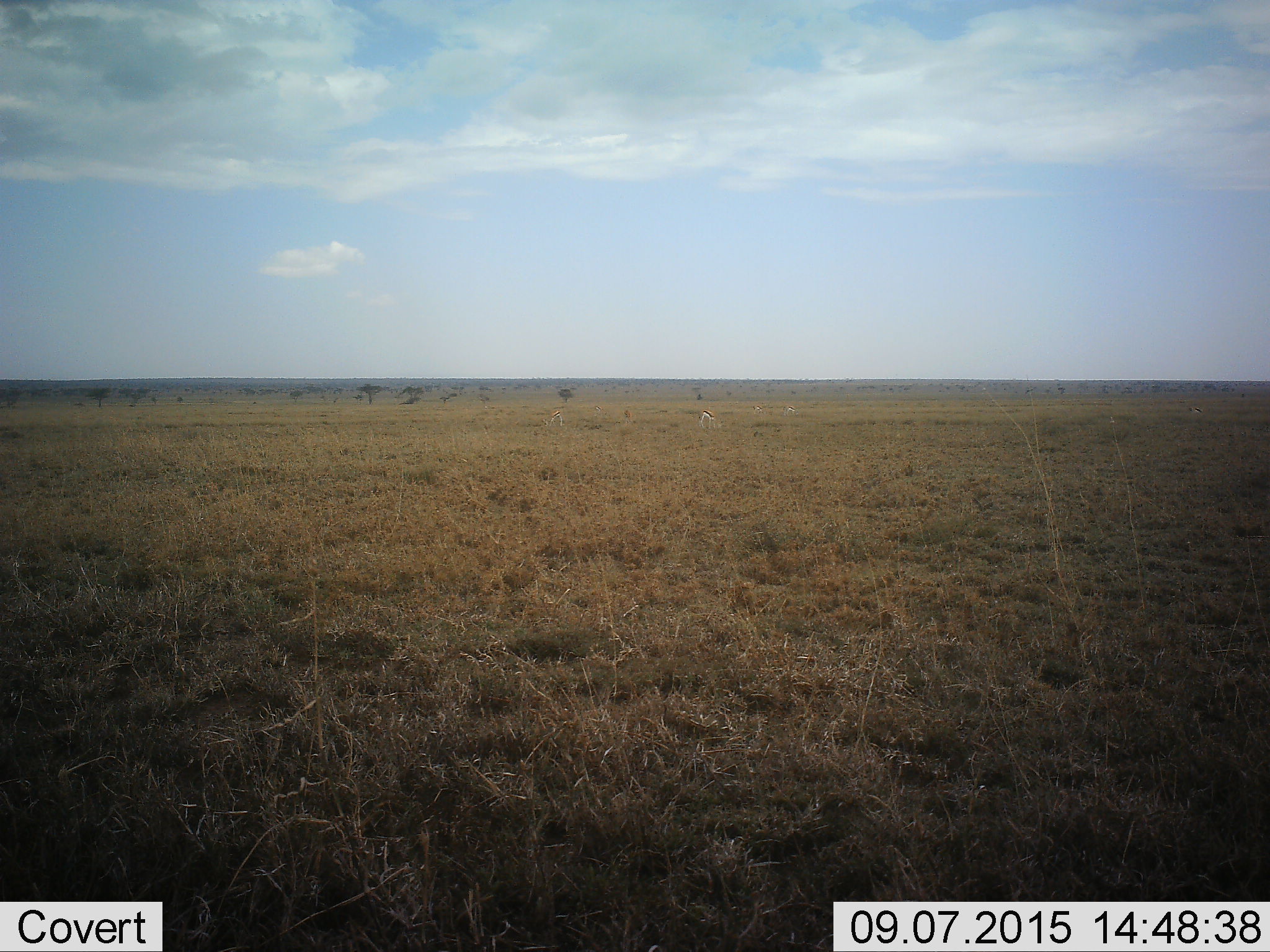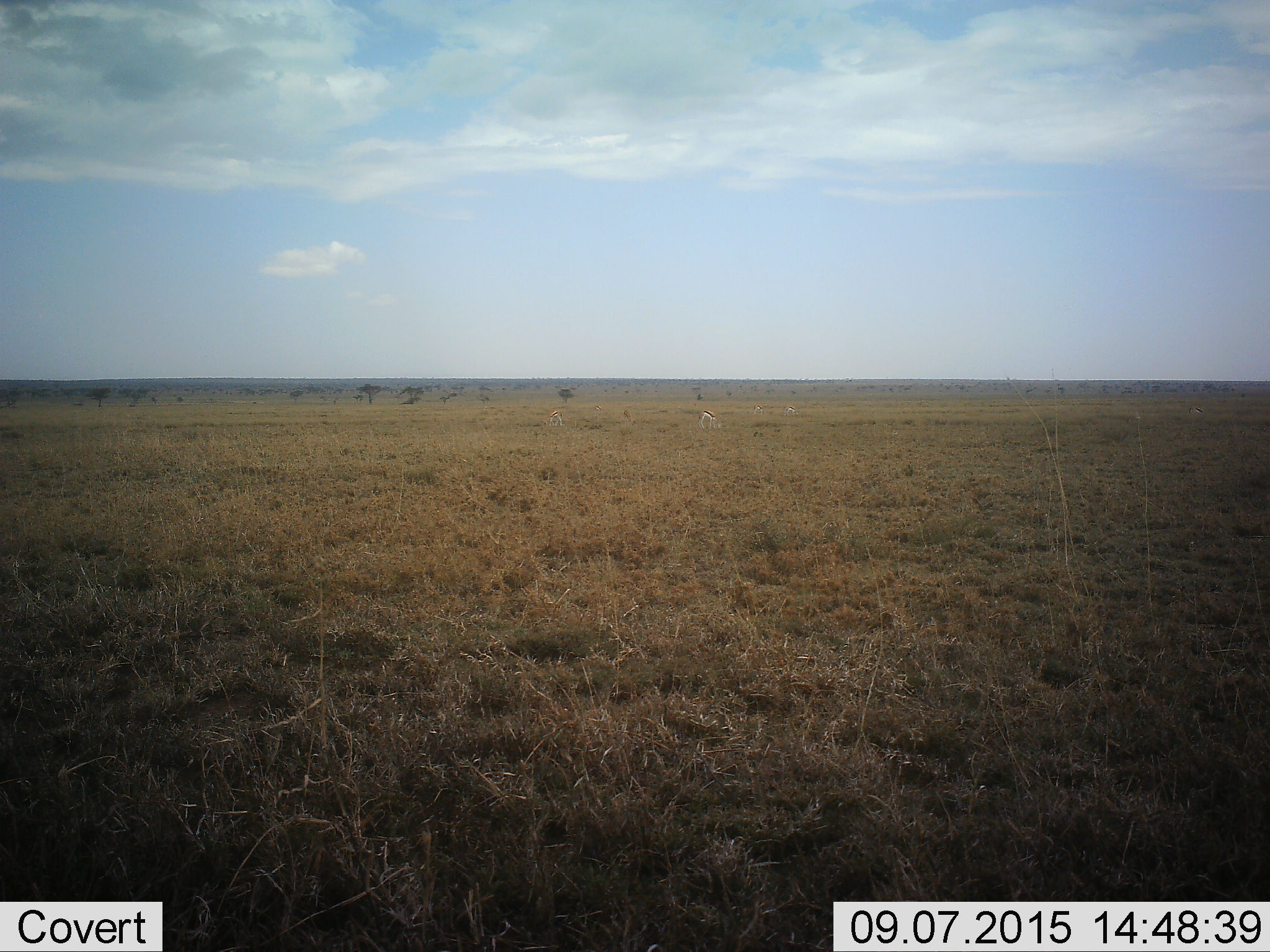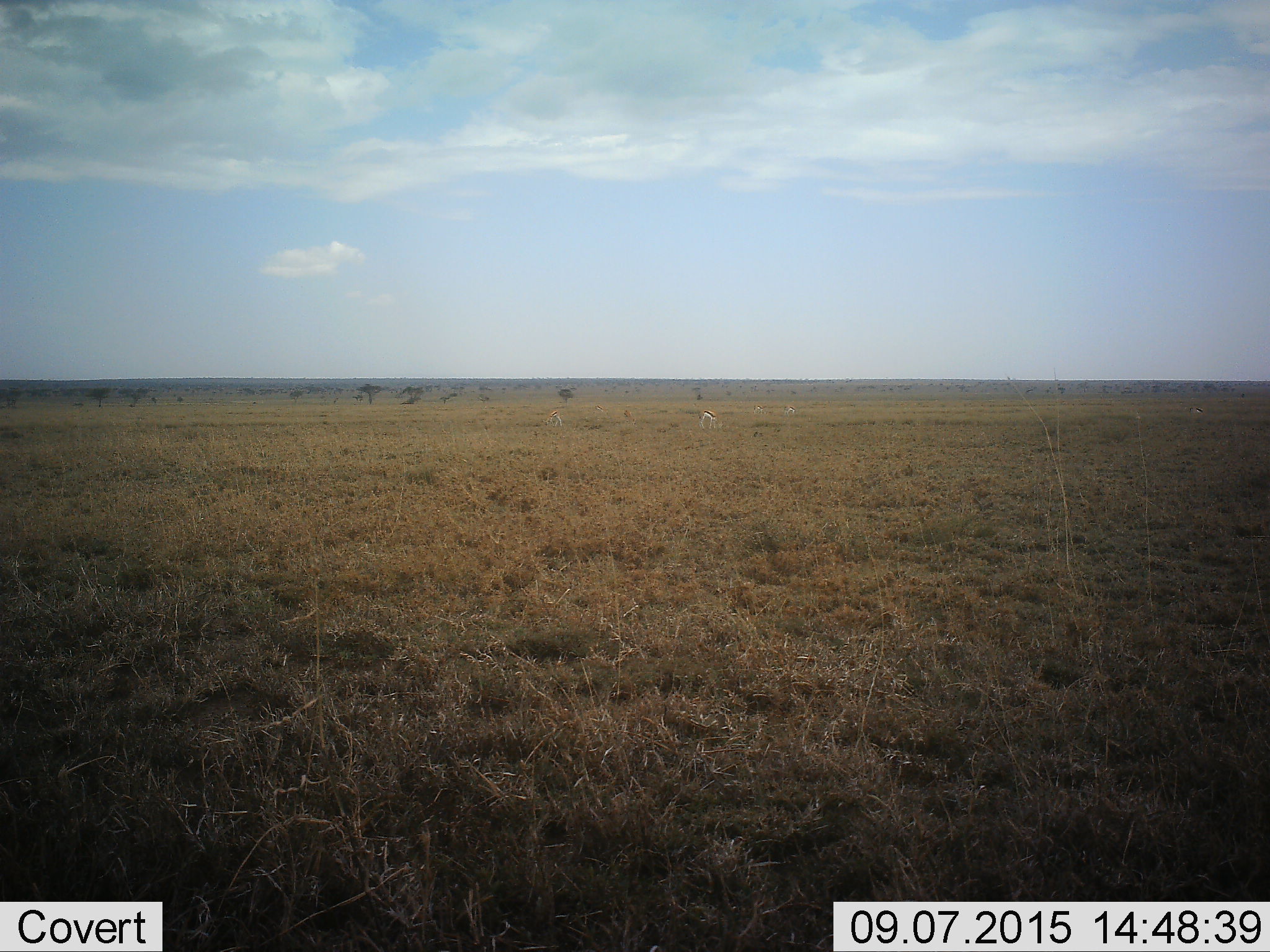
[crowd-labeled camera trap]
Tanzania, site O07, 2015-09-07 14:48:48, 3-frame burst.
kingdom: Animalia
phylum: Chordata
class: Mammalia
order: Artiodactyla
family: Bovidae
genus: Eudorcas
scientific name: Eudorcas thomsonii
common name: thomson's gazelle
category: gazellethomsons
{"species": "gazellethomsons (thomson's gazelle) (Eudorcas thomsonii)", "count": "6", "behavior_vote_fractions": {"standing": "38%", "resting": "0%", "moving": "0%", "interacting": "0%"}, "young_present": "0%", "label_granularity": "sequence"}